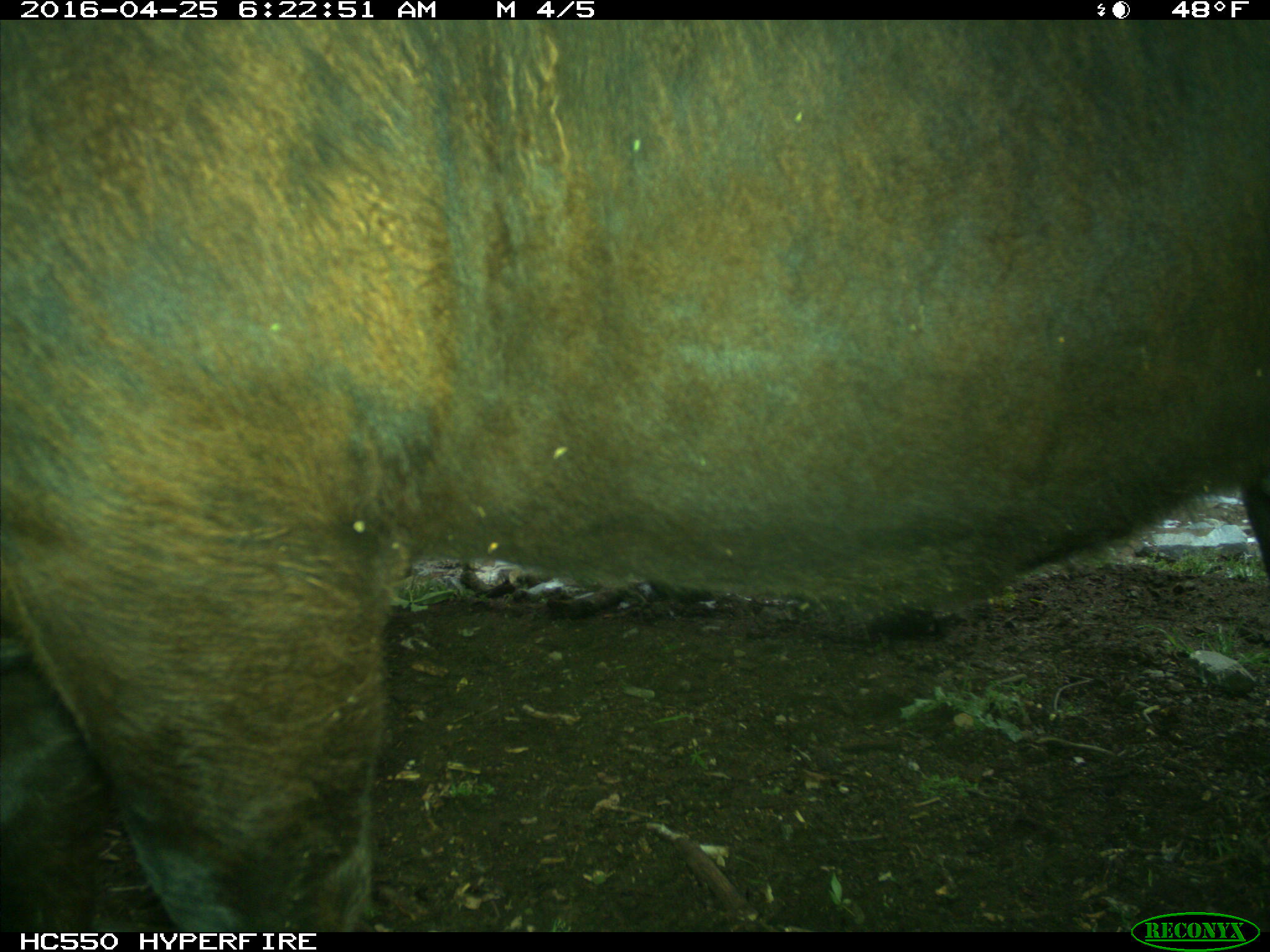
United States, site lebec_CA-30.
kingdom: Animalia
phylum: Chordata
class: Mammalia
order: Artiodactyla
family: Bovidae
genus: Bos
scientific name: Bos taurus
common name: domestic cow